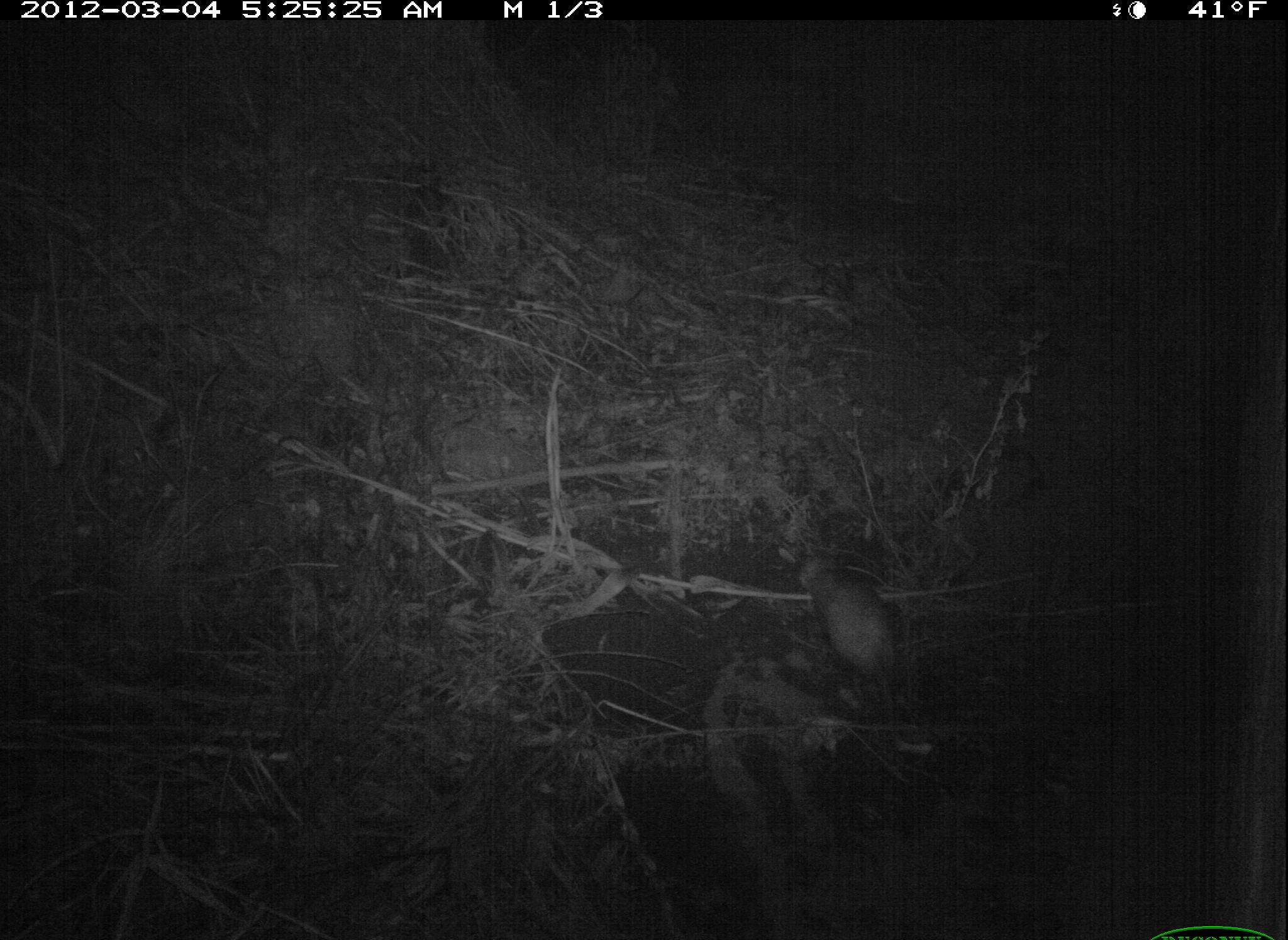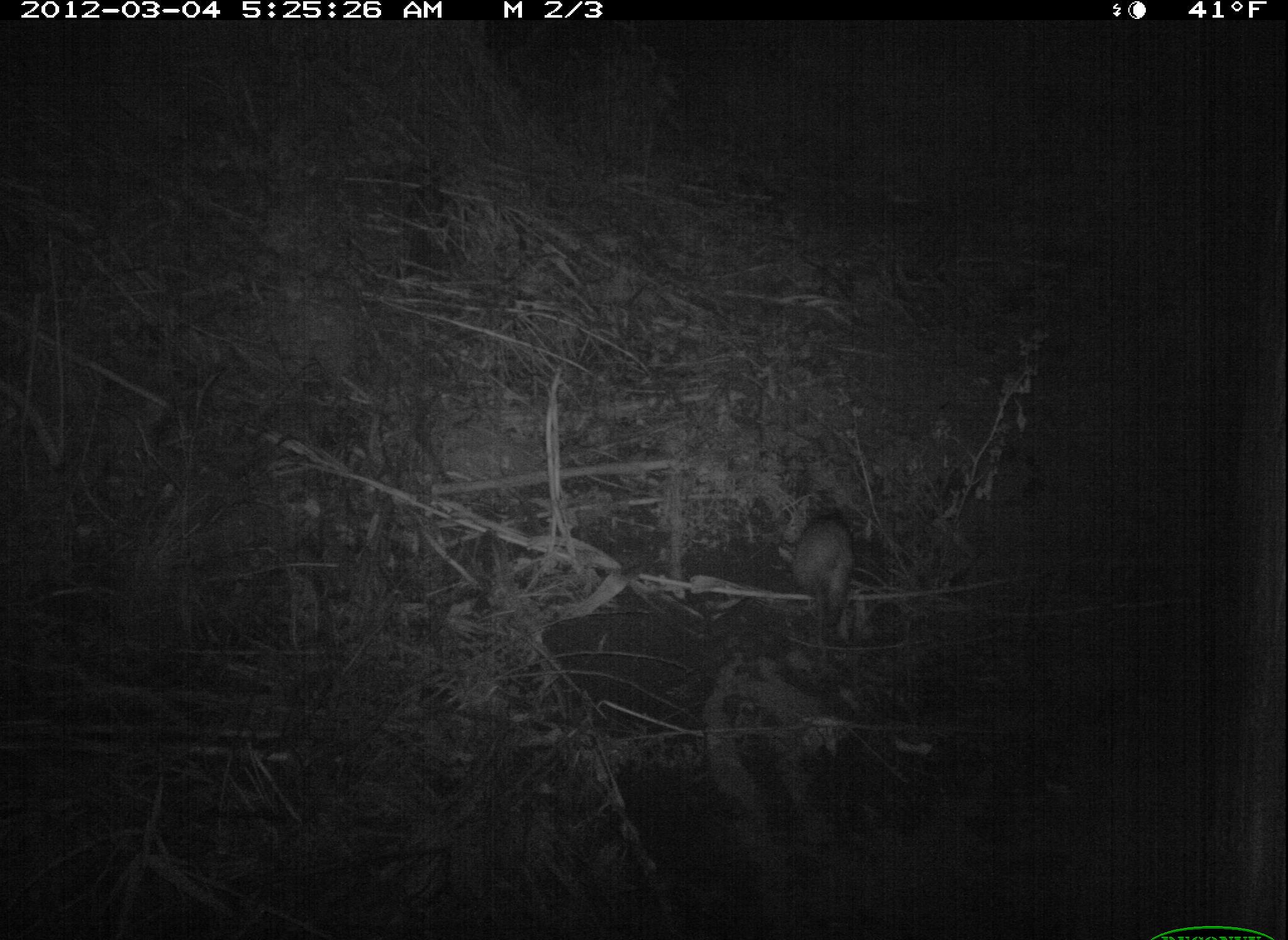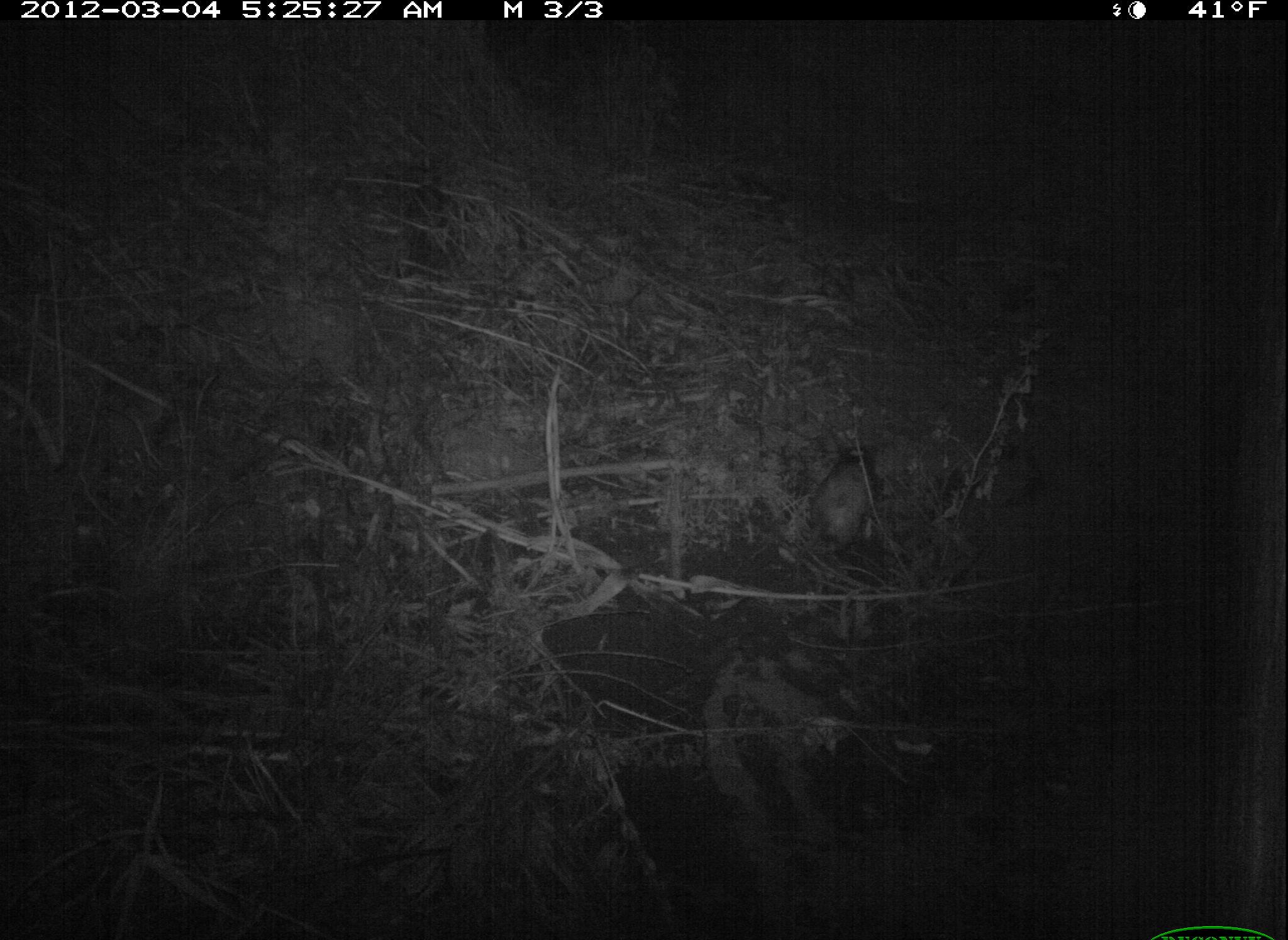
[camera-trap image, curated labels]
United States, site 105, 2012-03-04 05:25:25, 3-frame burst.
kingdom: Animalia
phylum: Chordata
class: Mammalia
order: Didelphimorphia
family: Didelphidae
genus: Didelphis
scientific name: Didelphis virginiana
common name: virginia opossum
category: opossum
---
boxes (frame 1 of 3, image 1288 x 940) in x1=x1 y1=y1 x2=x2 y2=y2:
opossum: x1=784 y1=548 x2=924 y2=731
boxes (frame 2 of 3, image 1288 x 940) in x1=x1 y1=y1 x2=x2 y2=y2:
opossum: x1=776 y1=486 x2=858 y2=649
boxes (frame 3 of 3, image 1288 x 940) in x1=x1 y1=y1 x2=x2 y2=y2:
opossum: x1=776 y1=424 x2=886 y2=588